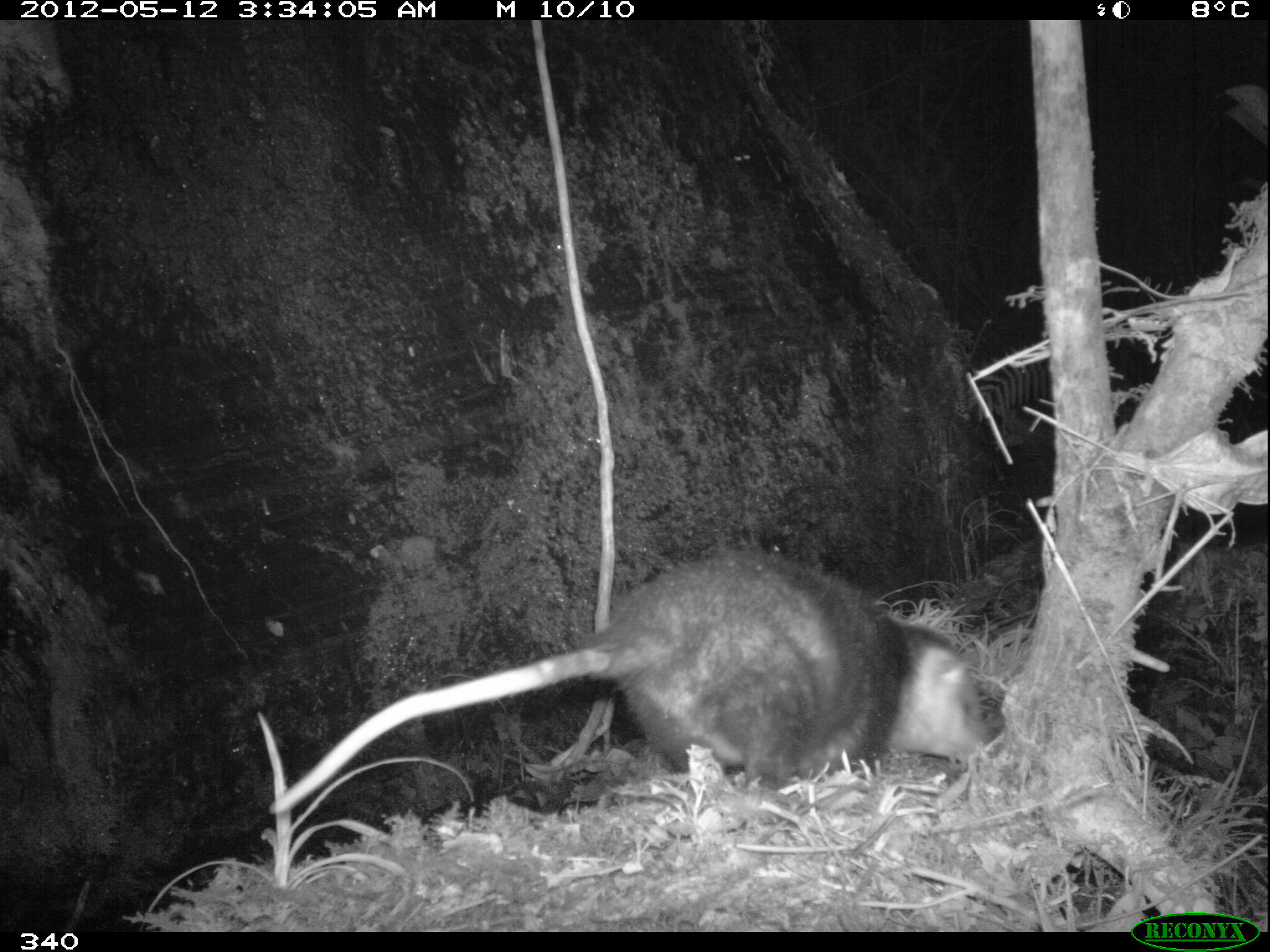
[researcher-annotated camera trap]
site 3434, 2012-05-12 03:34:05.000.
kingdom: Animalia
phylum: Chordata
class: Mammalia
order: Didelphimorphia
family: Didelphidae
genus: Didelphis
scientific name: Didelphis pernigra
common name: andean white-eared opossum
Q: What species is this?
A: Didelphis pernigra (andean white-eared opossum).